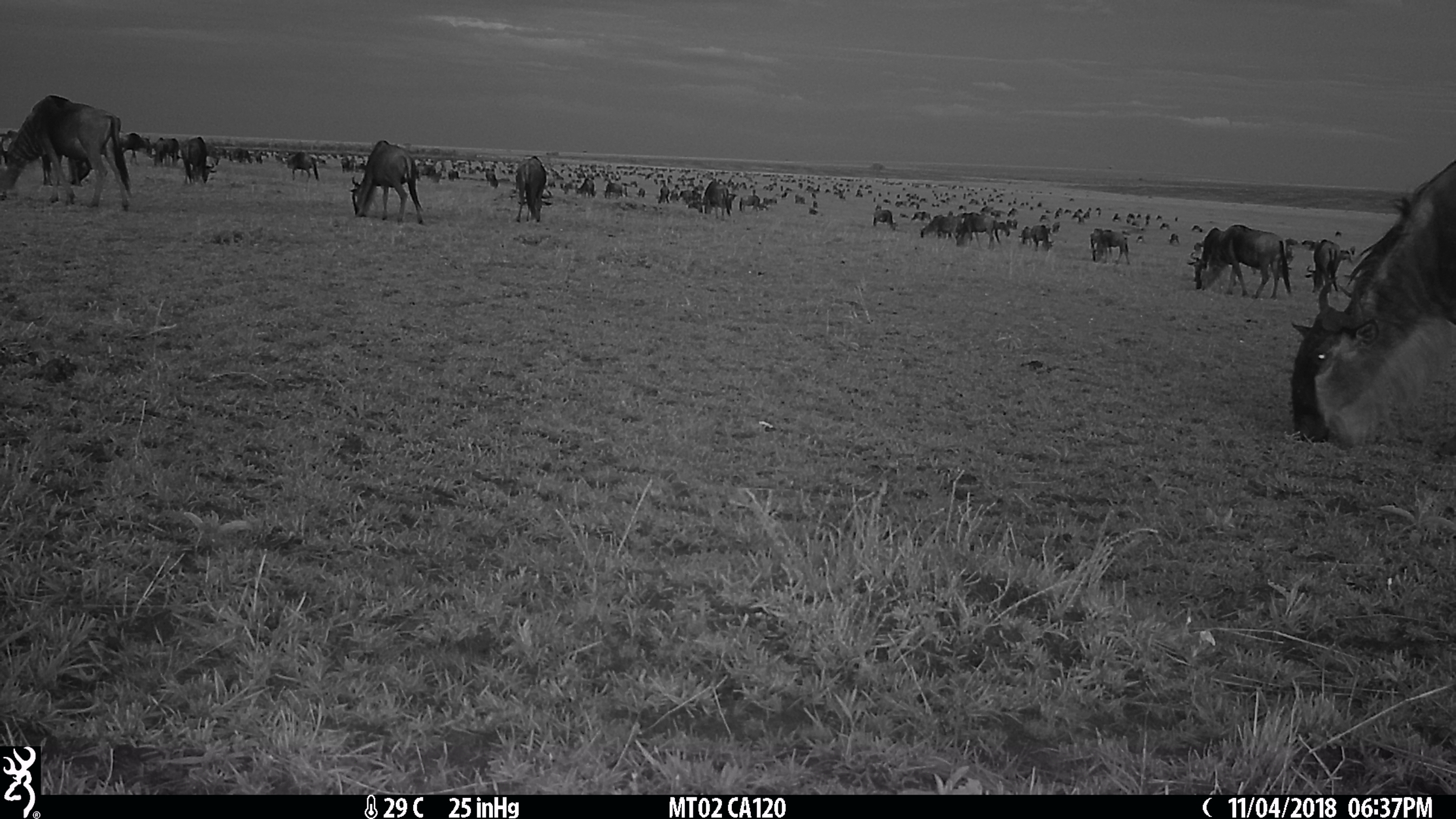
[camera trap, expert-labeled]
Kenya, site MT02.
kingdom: Animalia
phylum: Chordata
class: Mammalia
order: Artiodactyla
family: Bovidae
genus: Connochaetes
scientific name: Connochaetes taurinus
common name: blue wildebeest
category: wildebeest